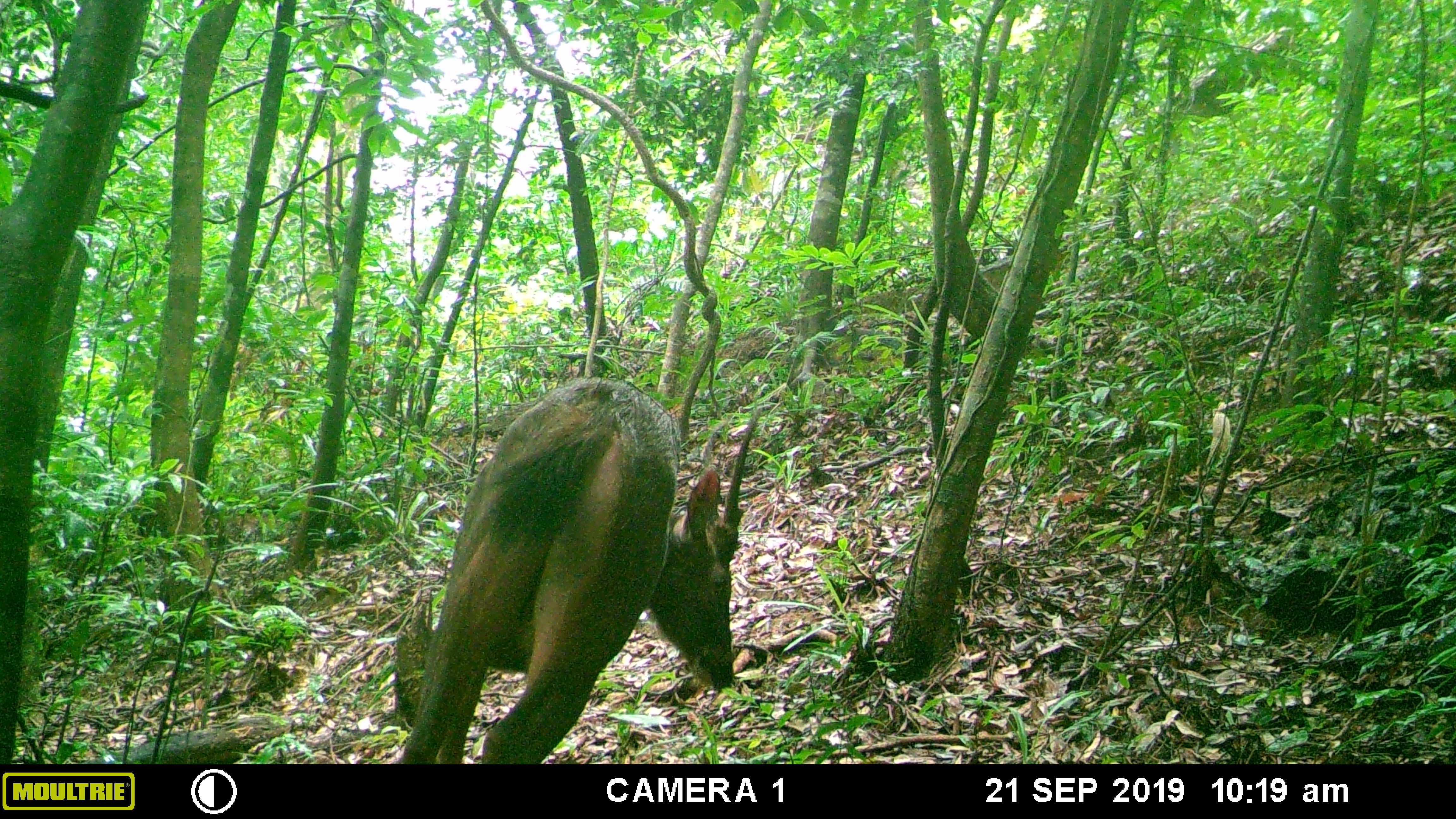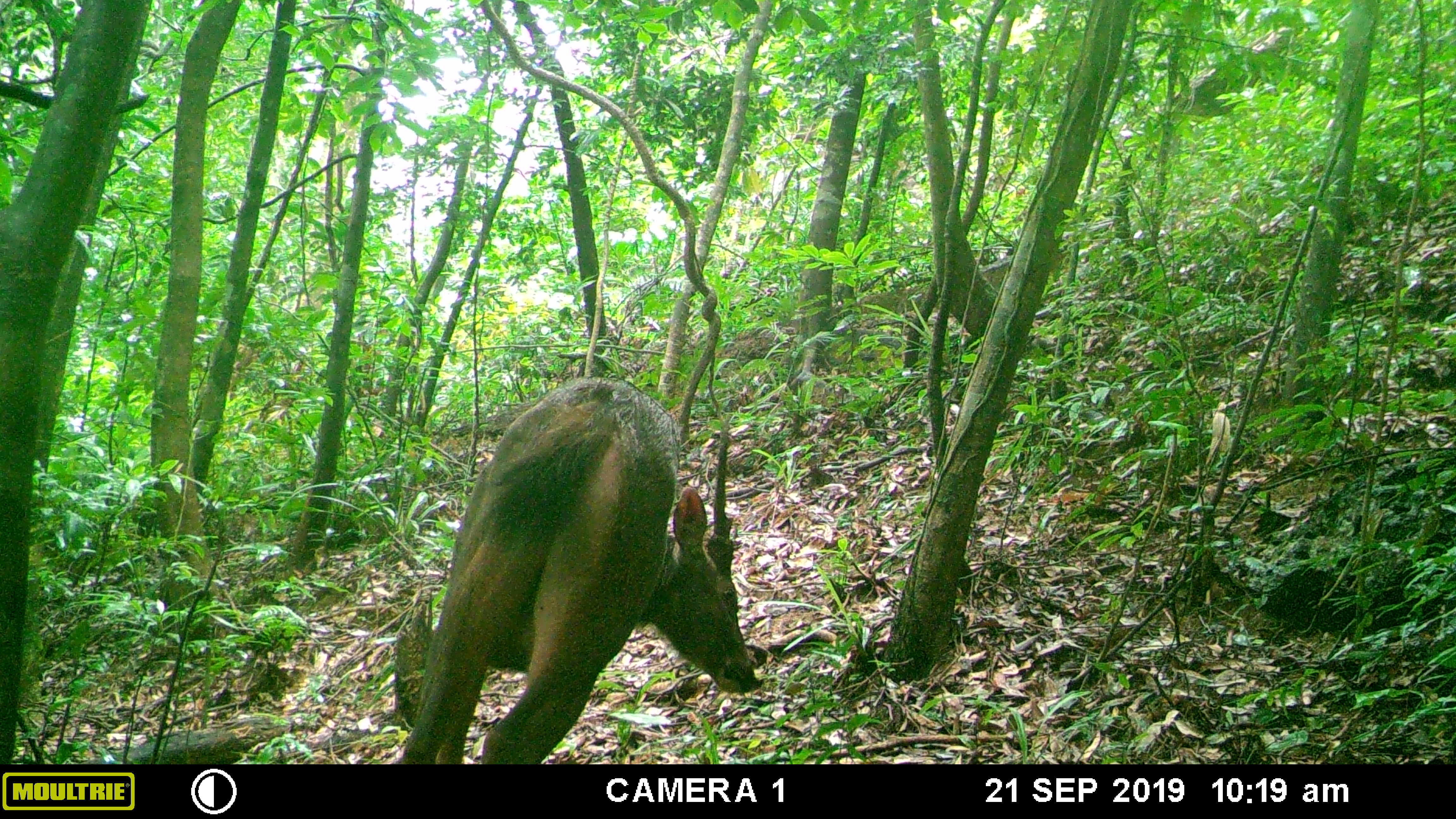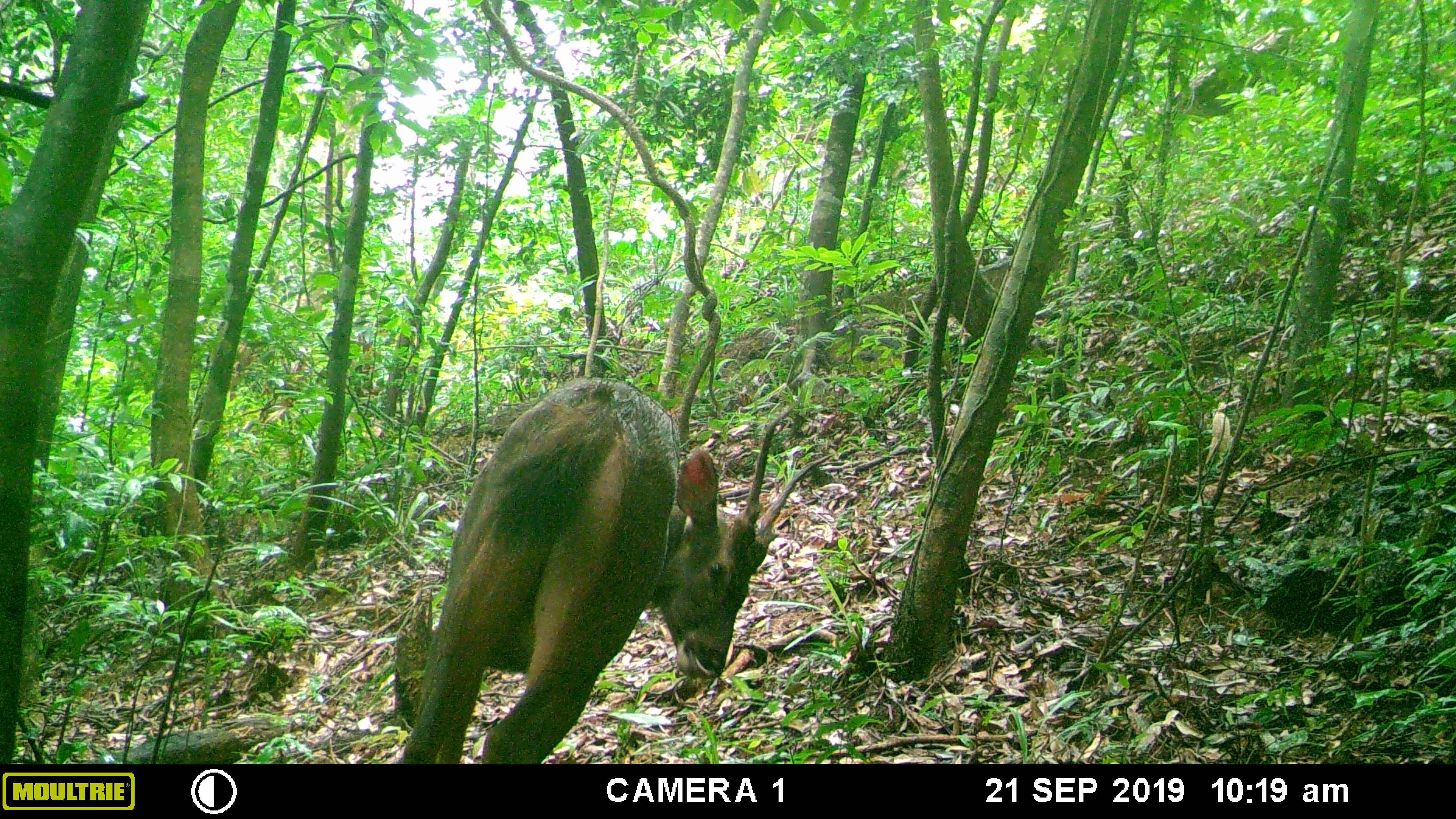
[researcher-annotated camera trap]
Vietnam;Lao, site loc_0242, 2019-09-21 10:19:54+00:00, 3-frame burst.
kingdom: Animalia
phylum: Chordata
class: Mammalia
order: Artiodactyla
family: Cervidae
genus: Rusa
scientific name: Rusa unicolor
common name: sambar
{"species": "sambar (Rusa unicolor)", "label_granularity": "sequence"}